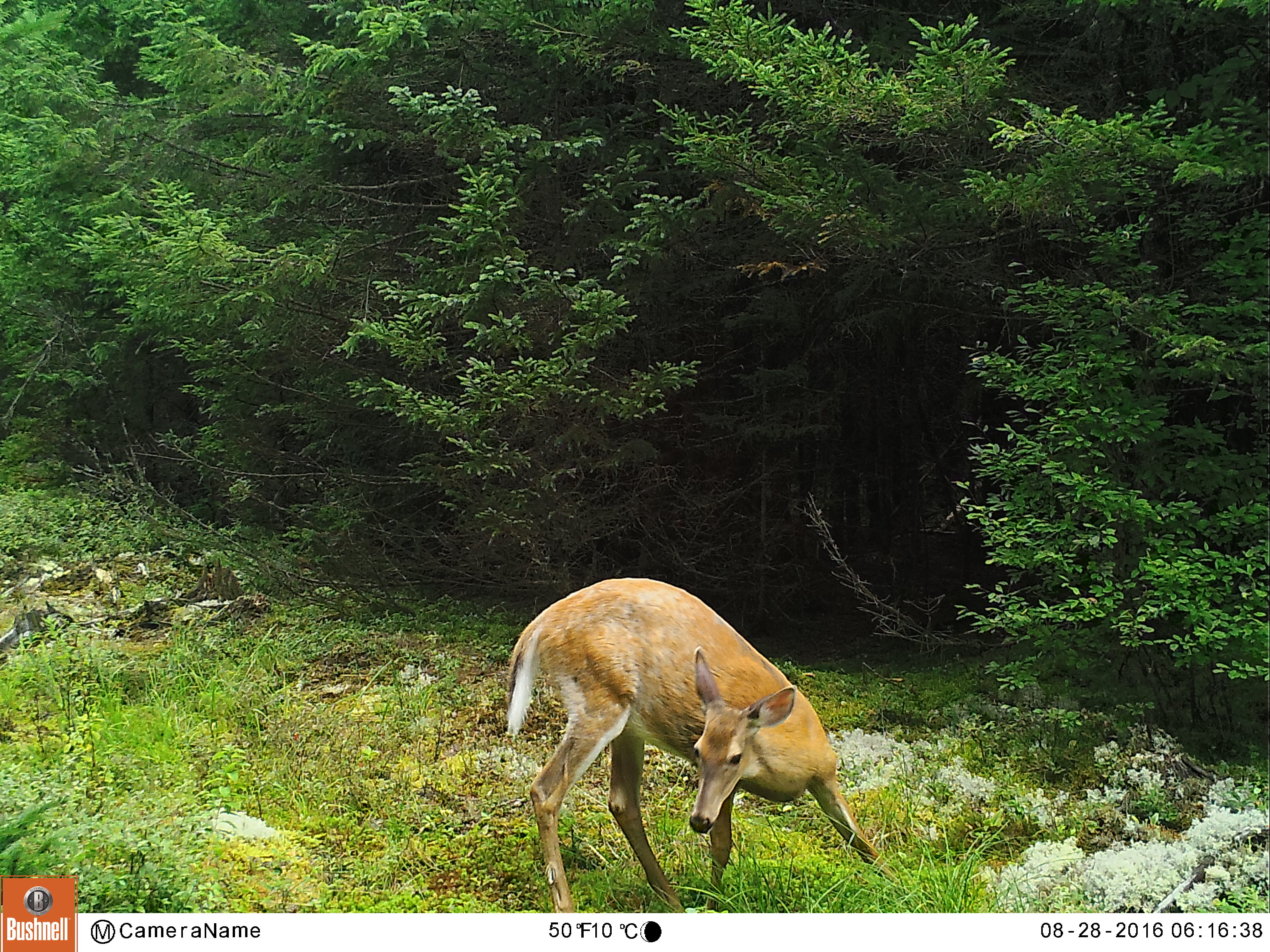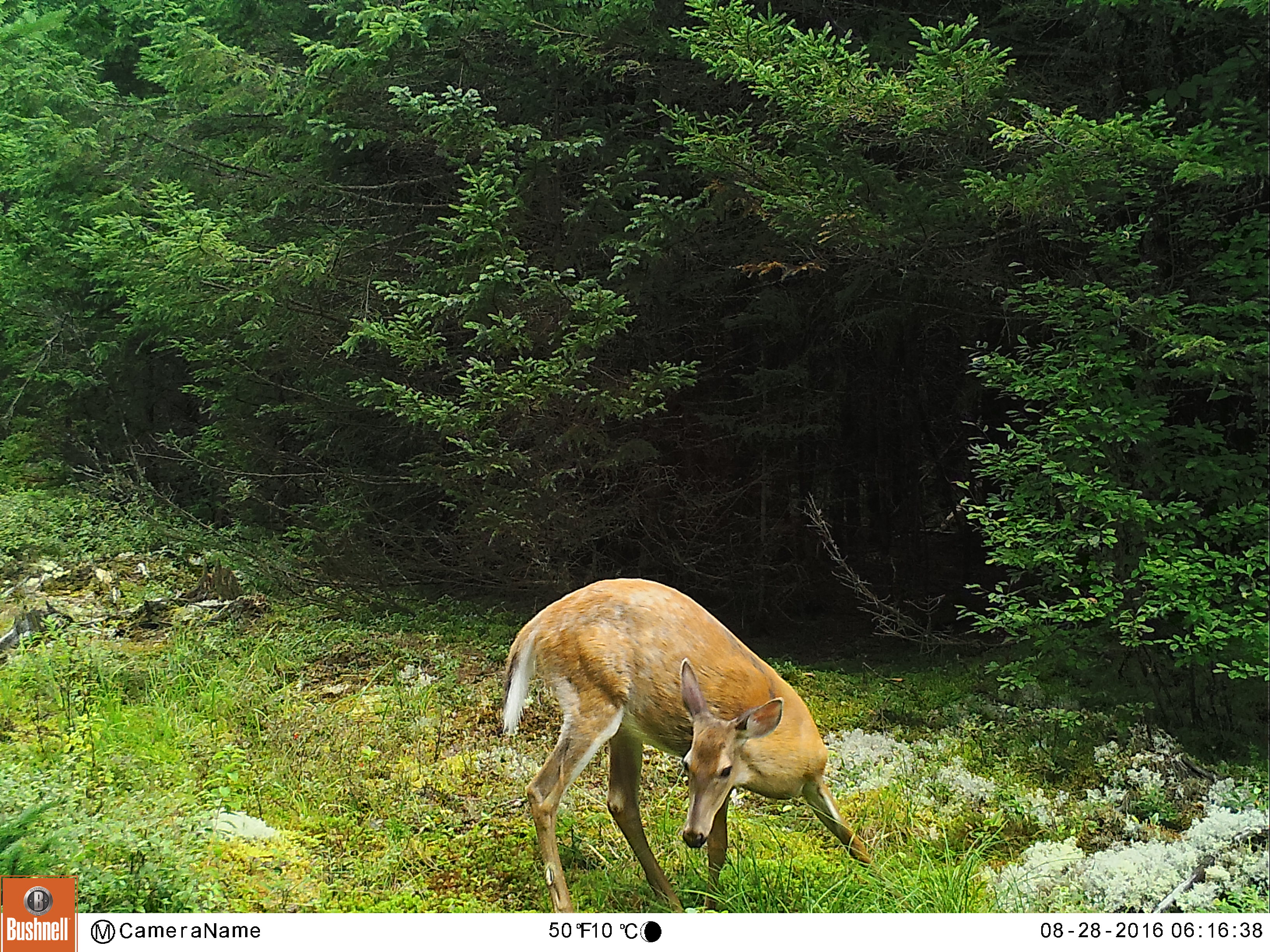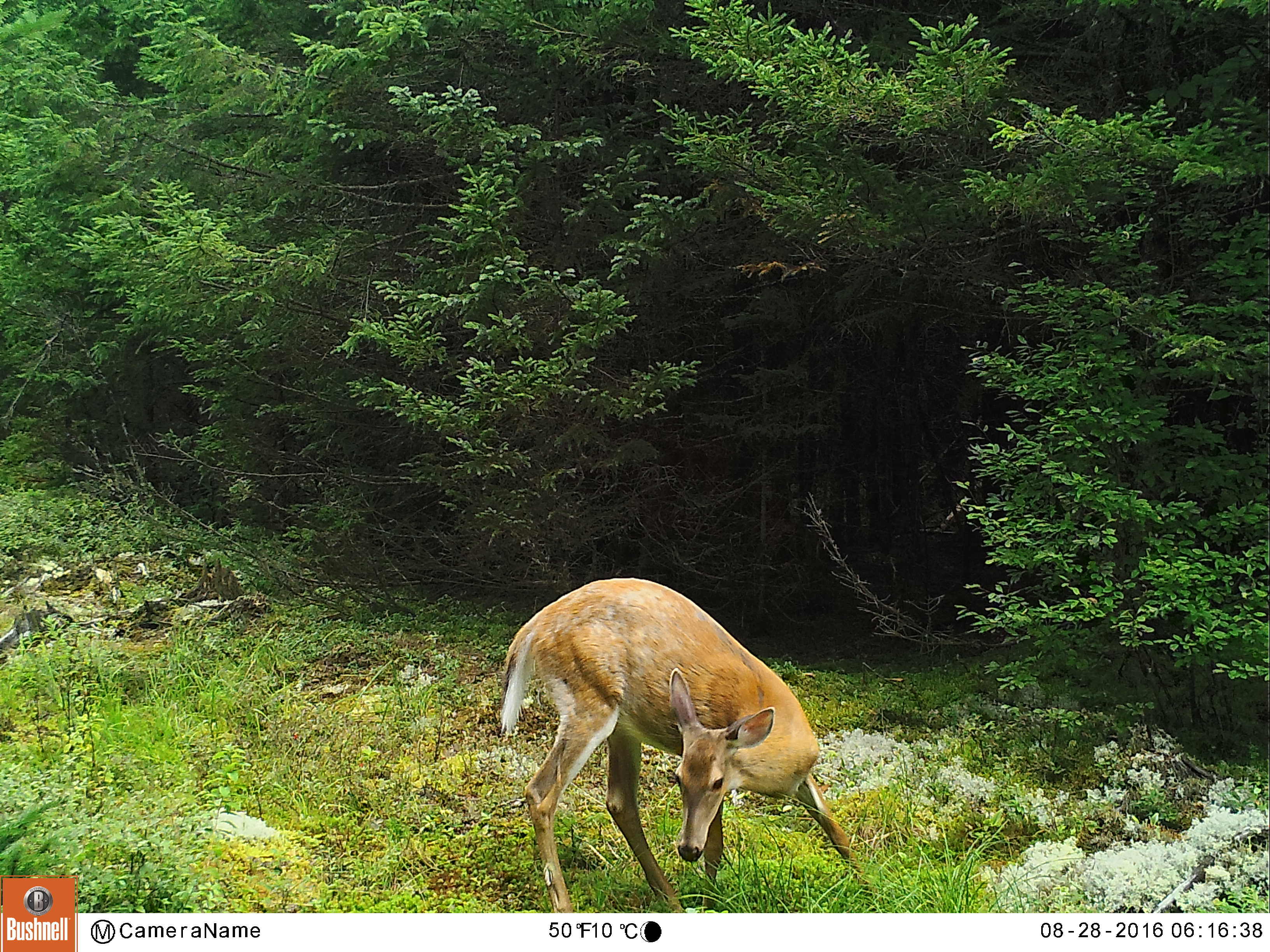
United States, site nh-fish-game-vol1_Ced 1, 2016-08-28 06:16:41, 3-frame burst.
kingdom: Animalia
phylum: Chordata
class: Mammalia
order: Artiodactyla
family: Cervidae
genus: Odocoileus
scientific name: Odocoileus virginianus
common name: white-tailed deer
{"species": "white-tailed deer (Odocoileus virginianus)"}